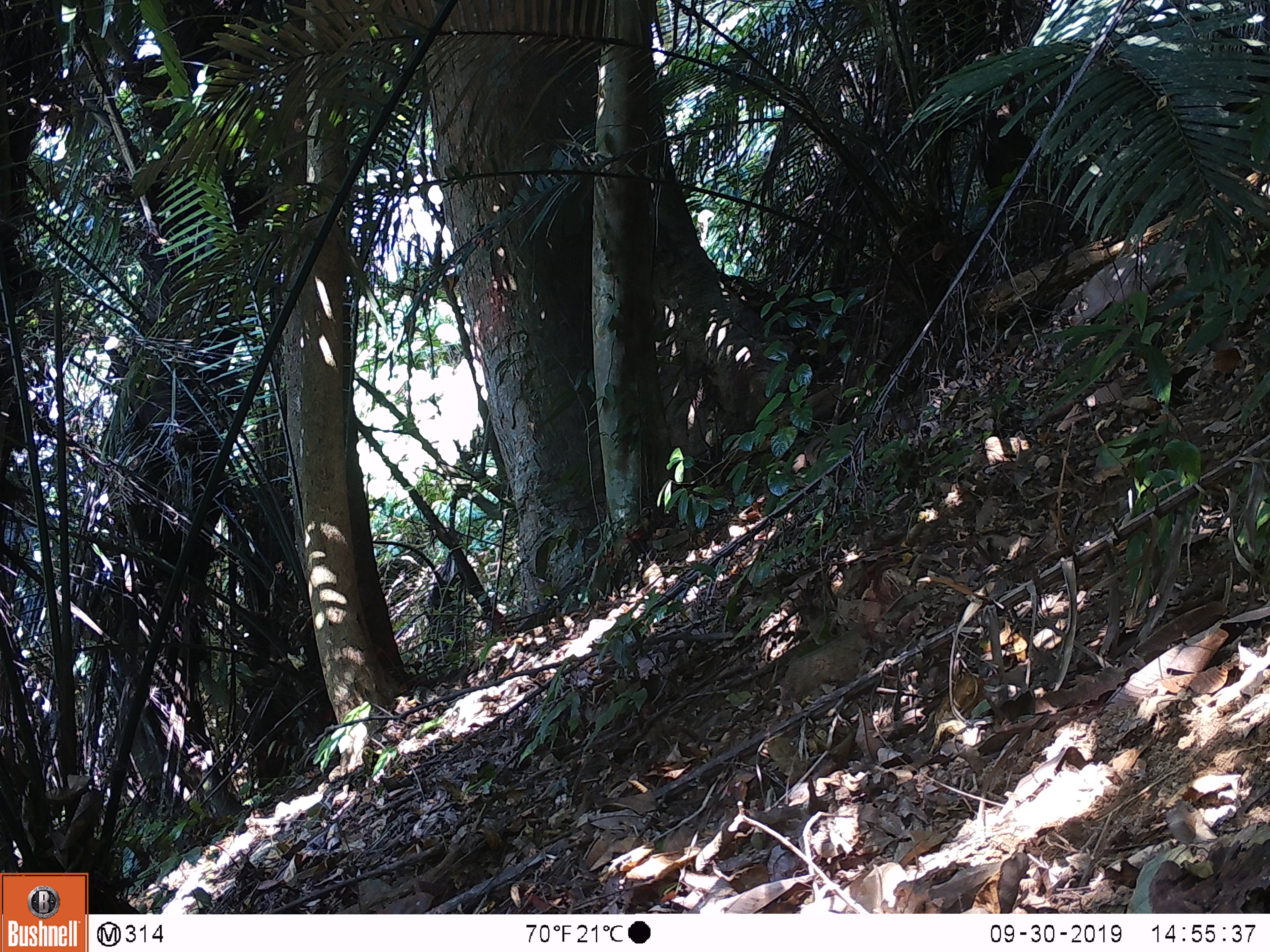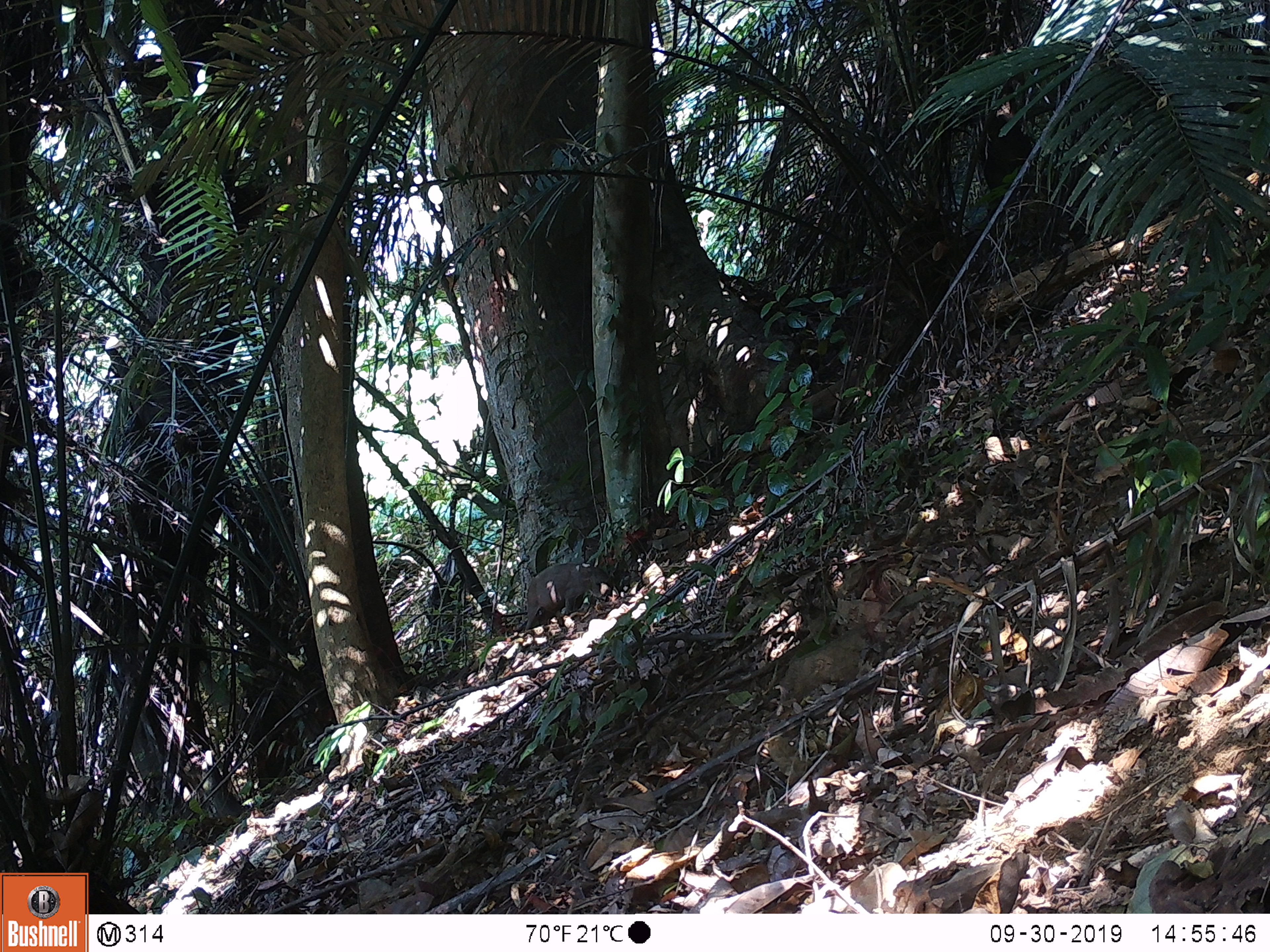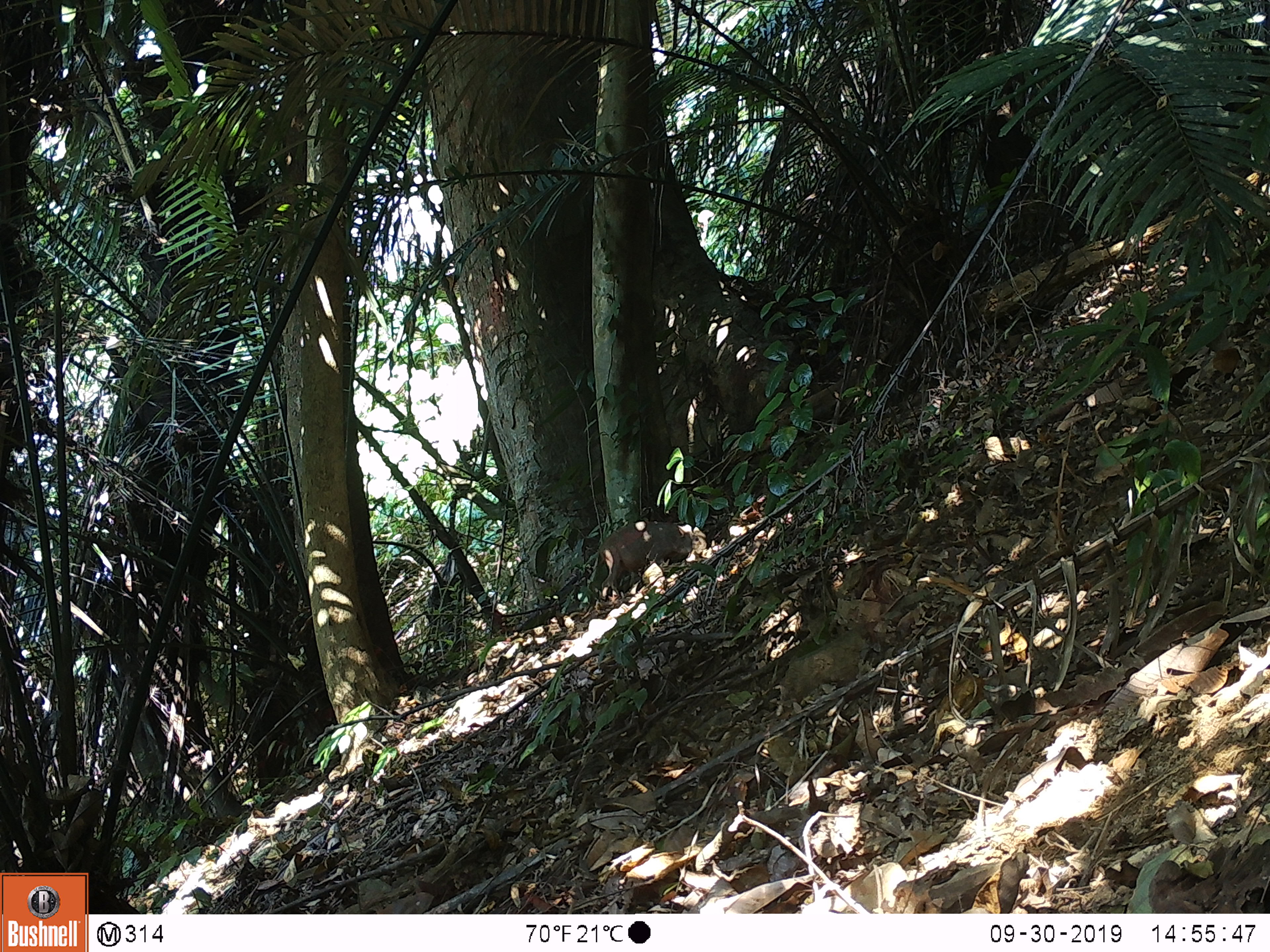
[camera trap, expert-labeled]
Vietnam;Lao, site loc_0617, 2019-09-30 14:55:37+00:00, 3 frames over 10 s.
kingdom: Animalia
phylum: Chordata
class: Mammalia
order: Artiodactyla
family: Suidae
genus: Sus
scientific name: Sus scrofa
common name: eurasian wild pig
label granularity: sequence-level